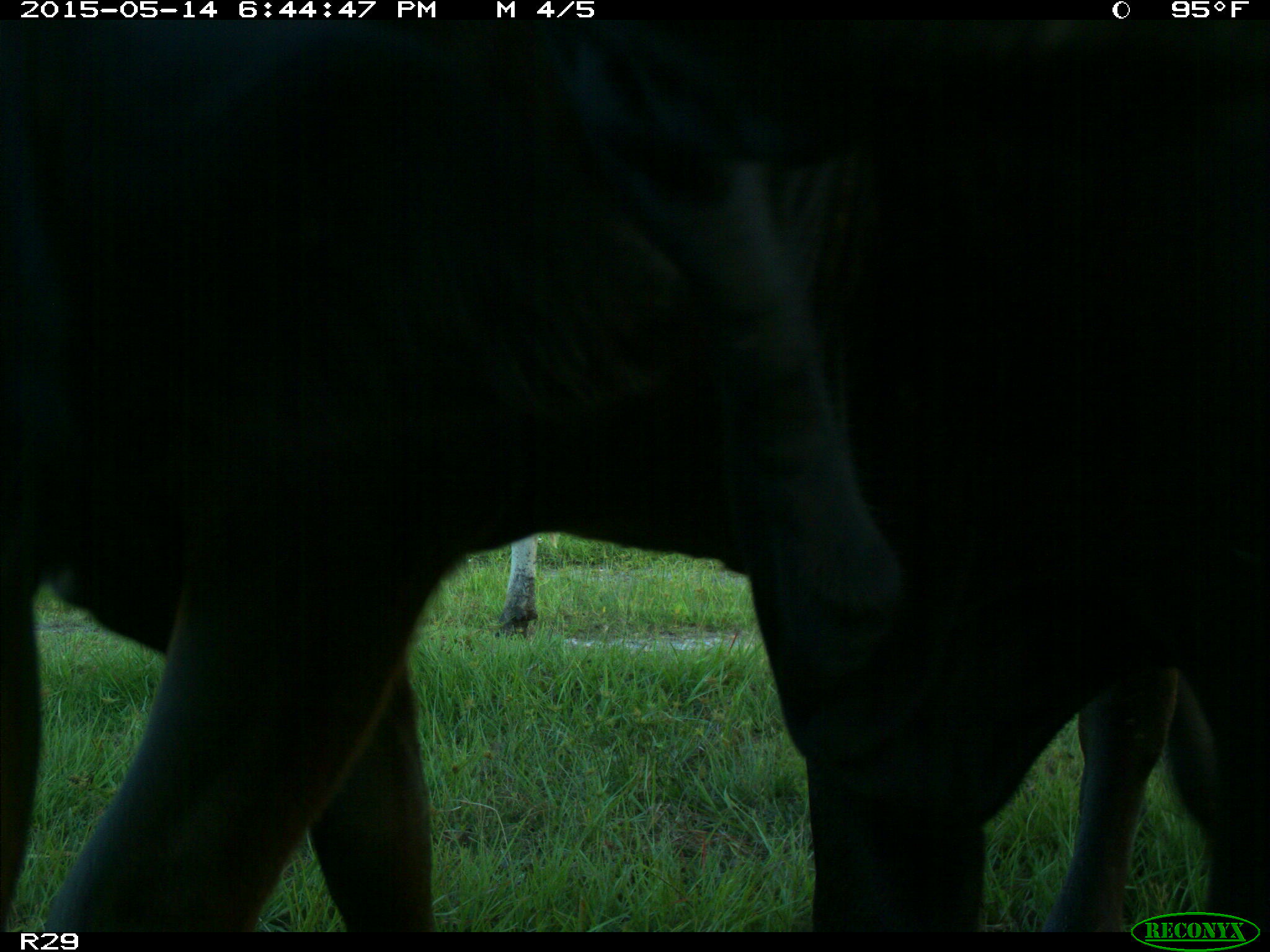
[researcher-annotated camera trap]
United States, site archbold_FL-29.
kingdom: Animalia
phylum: Chordata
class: Mammalia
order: Artiodactyla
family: Bovidae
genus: Bos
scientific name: Bos taurus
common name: domestic cow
Bos taurus (domestic cow).